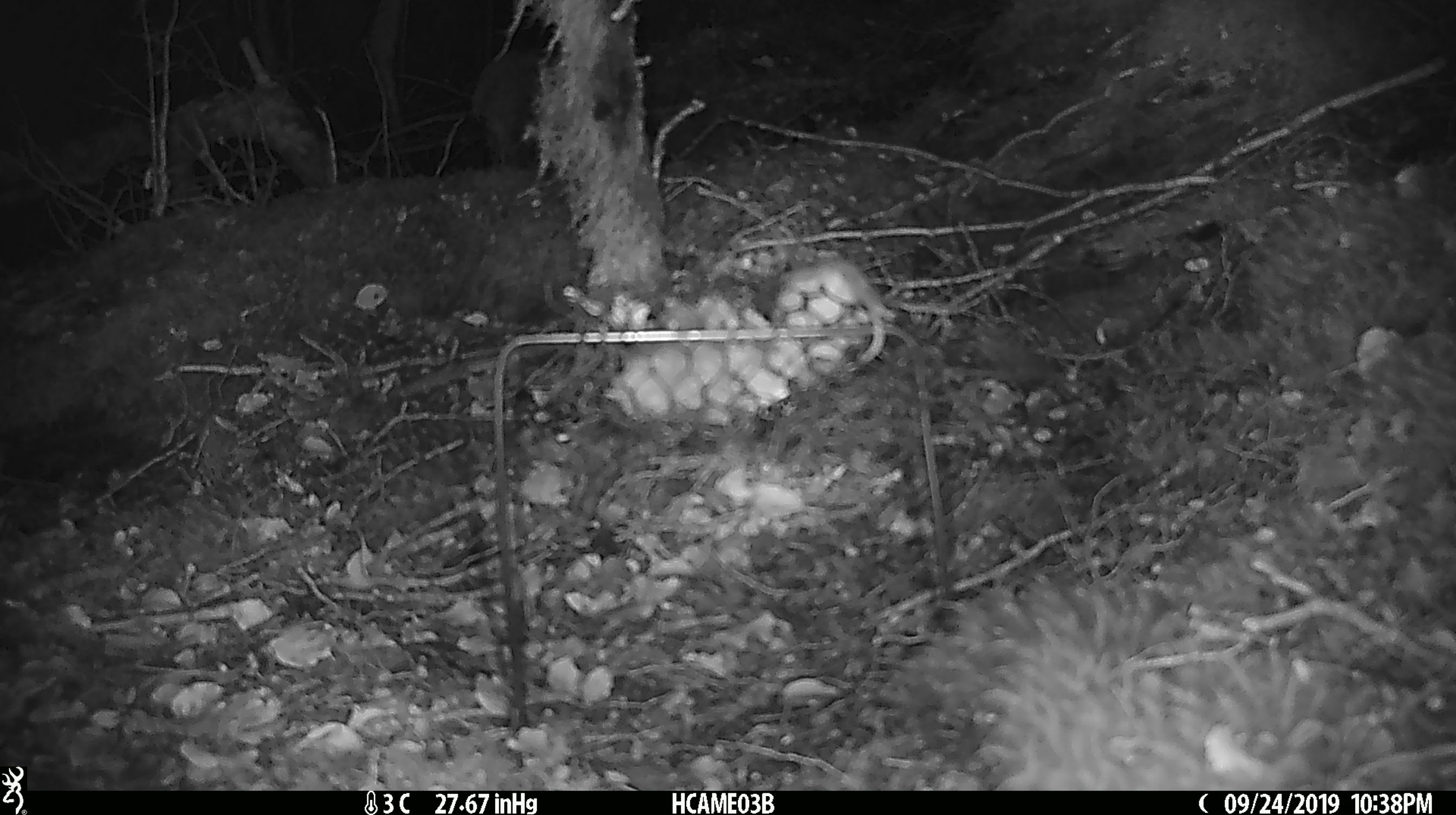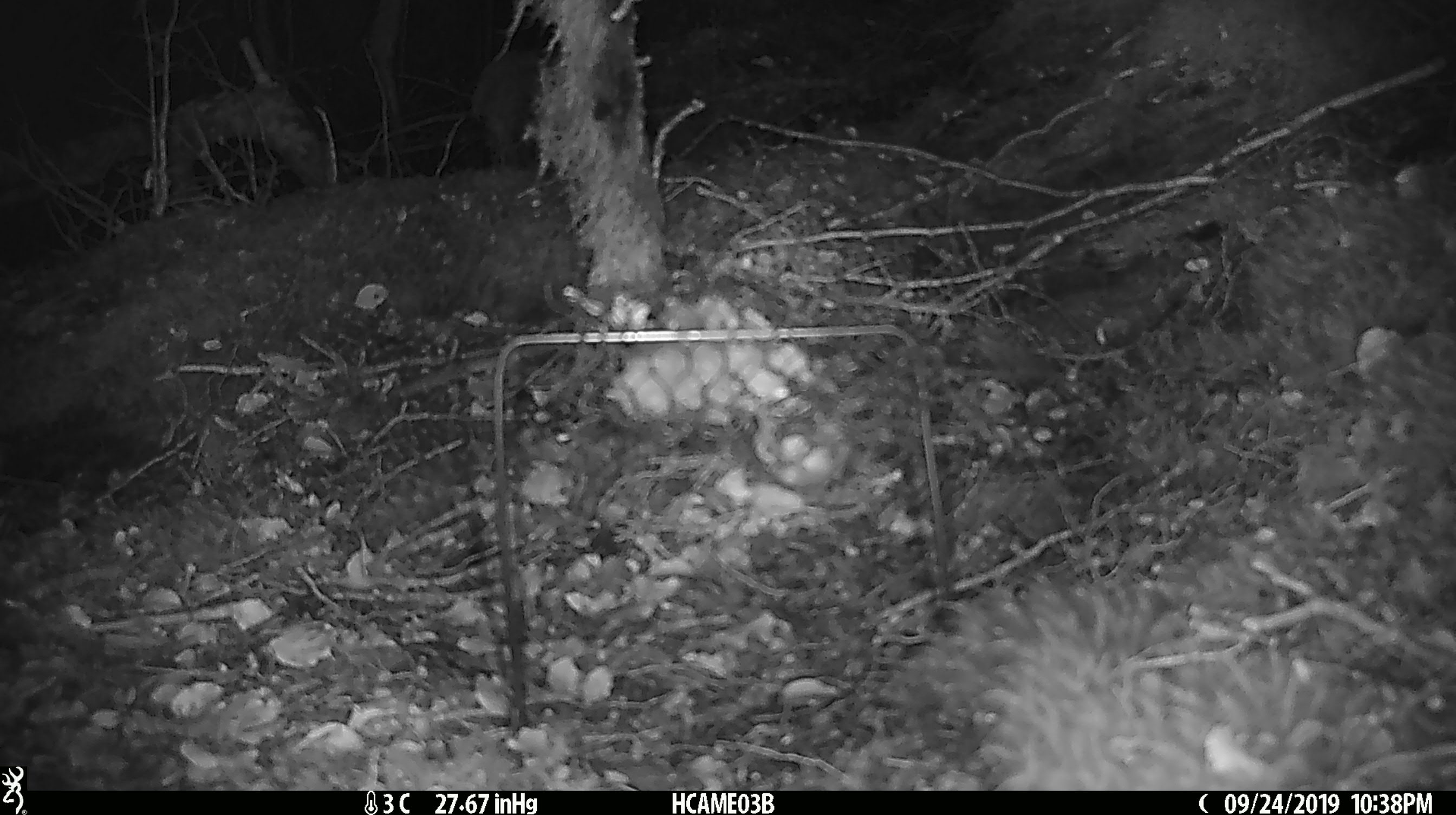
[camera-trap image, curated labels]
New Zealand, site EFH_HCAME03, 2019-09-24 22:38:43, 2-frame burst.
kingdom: Animalia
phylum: Chordata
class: Mammalia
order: Rodentia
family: Muridae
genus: Mus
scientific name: Mus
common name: mouse